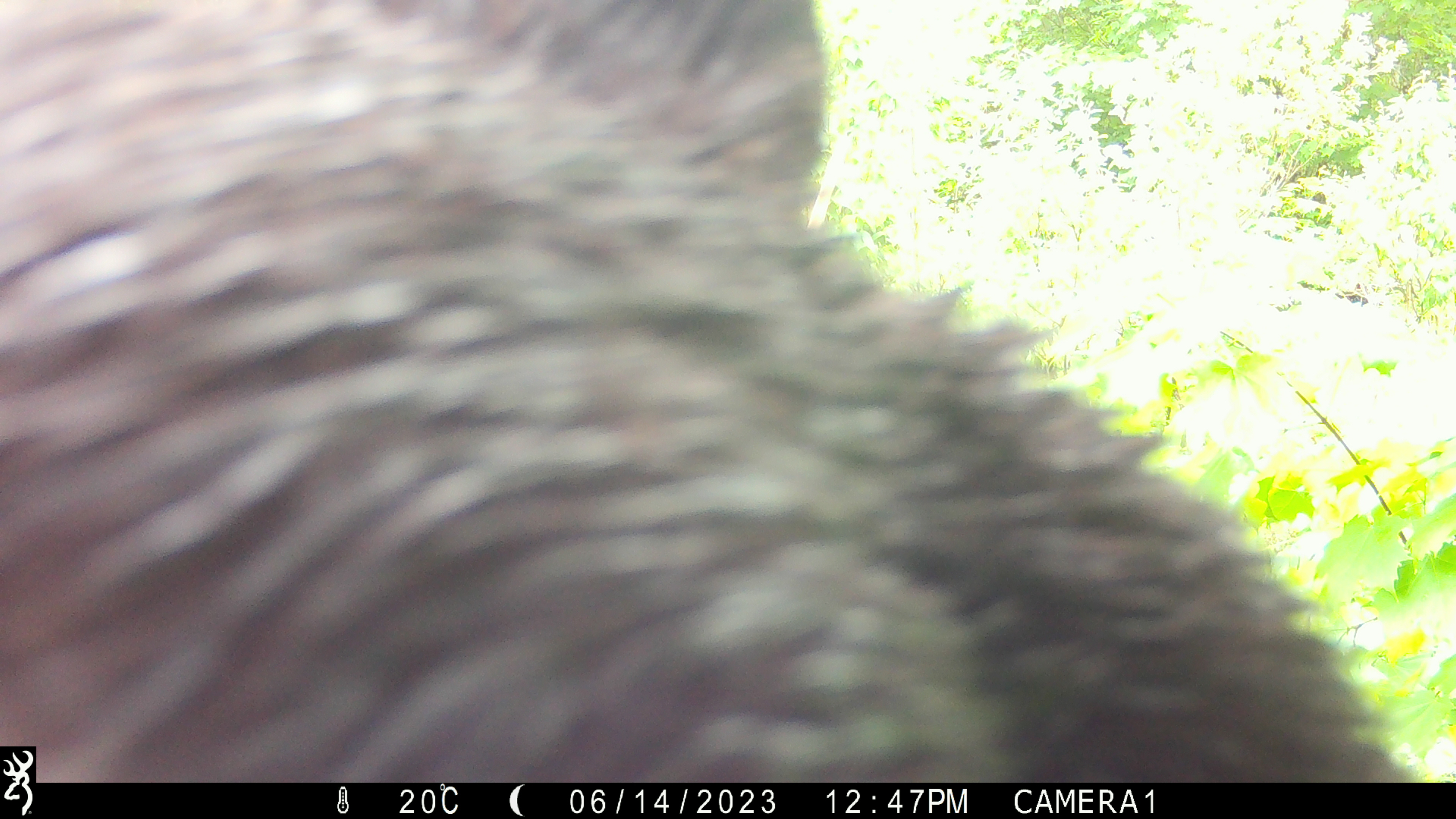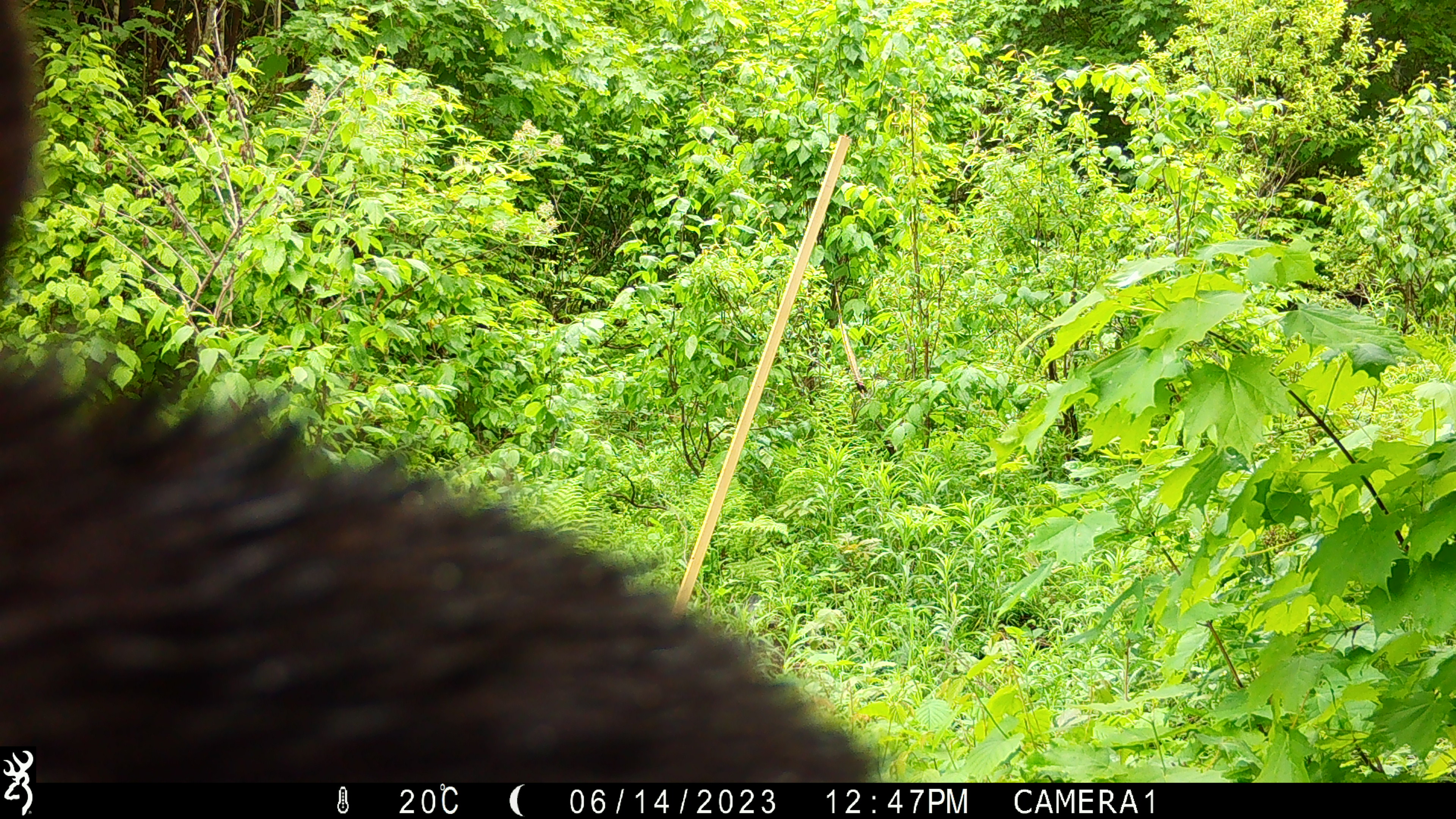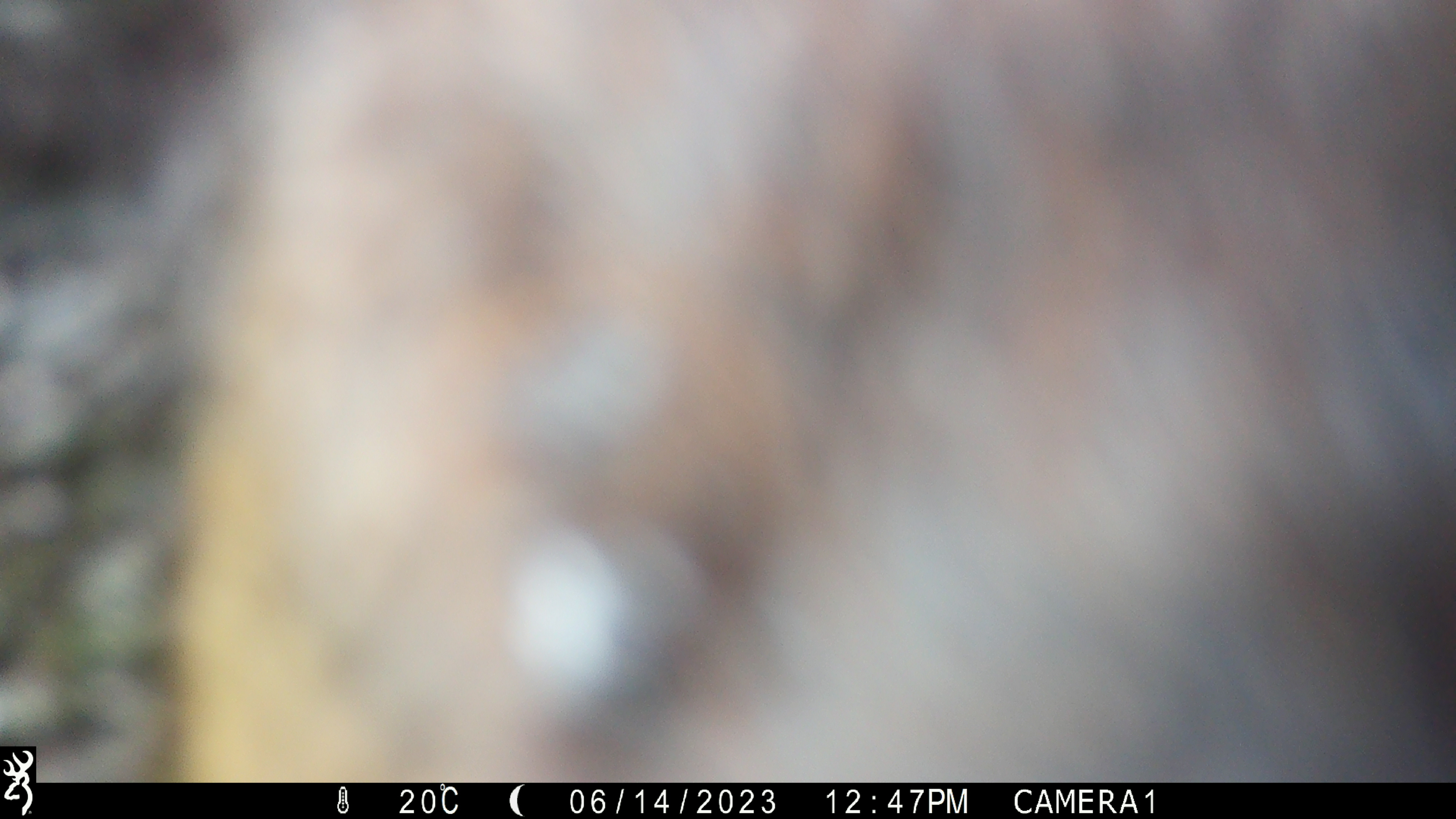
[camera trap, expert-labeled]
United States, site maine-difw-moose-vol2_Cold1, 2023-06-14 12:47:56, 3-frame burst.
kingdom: Animalia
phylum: Chordata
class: Mammalia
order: Carnivora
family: Ursidae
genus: Ursus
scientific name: Ursus americanus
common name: black bear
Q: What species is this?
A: Black bear (Ursus americanus).